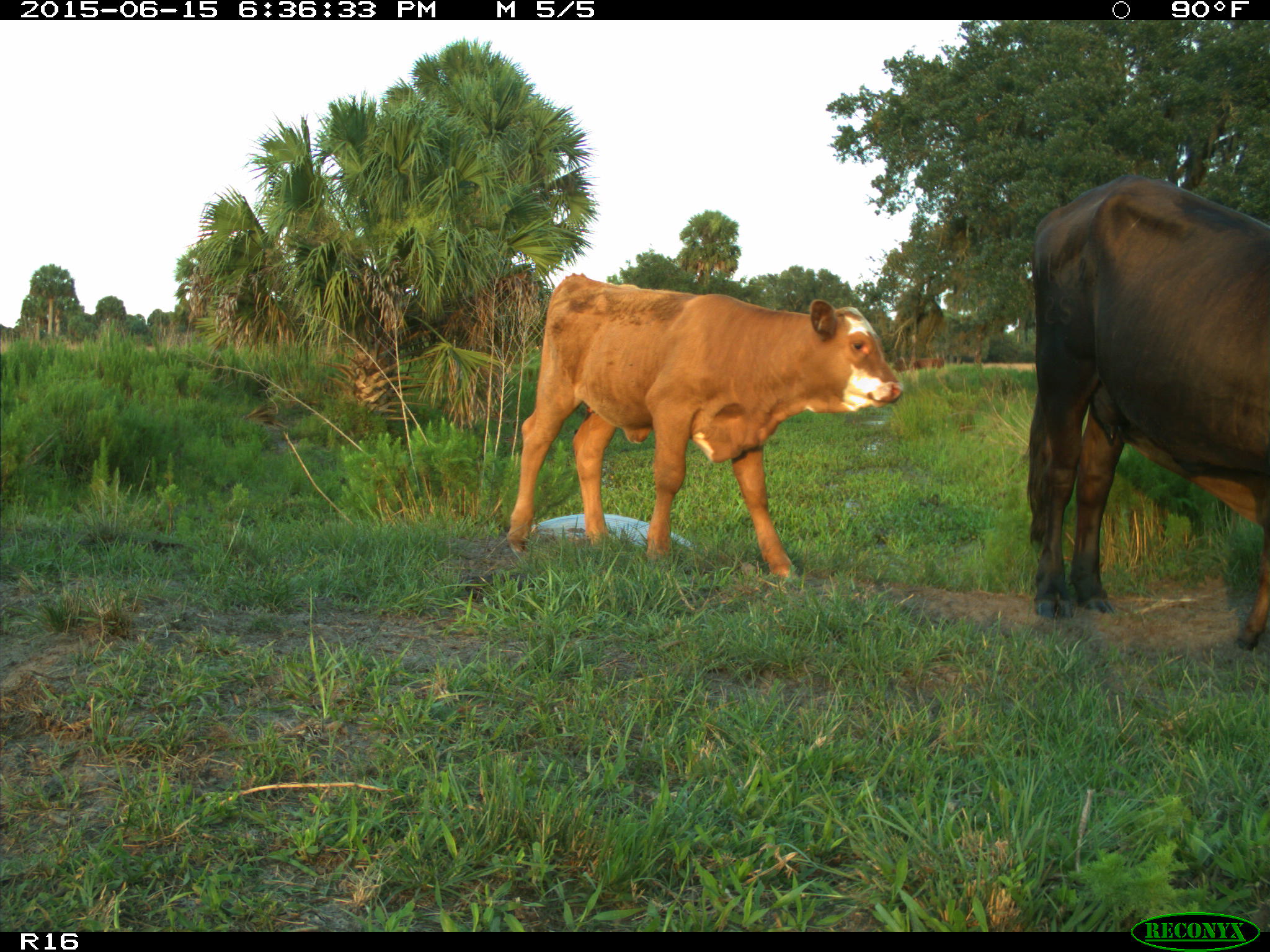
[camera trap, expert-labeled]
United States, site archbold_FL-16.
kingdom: Animalia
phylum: Chordata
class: Mammalia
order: Artiodactyla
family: Bovidae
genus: Bos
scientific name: Bos taurus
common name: domestic cow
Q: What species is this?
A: Bos taurus (domestic cow).